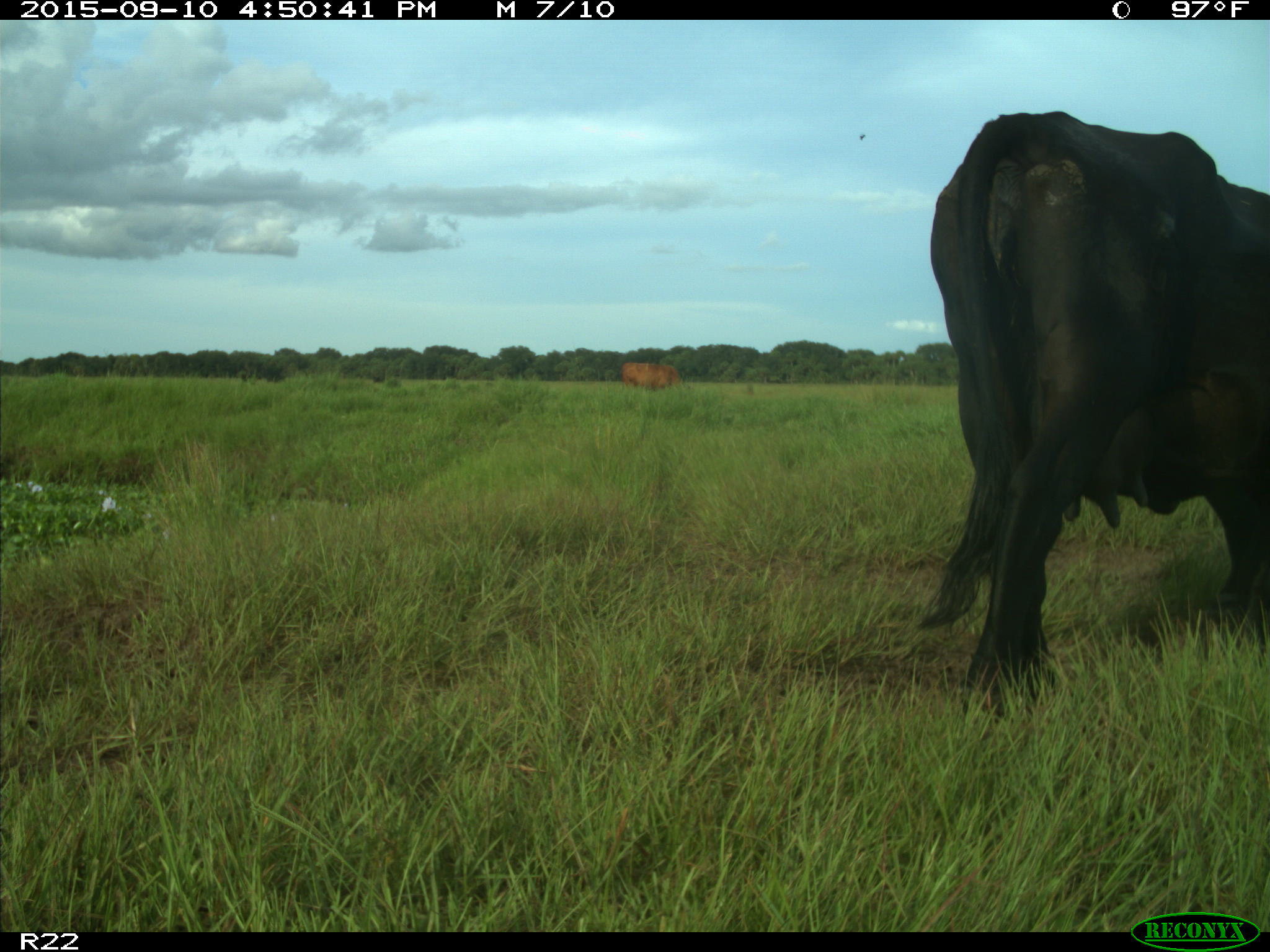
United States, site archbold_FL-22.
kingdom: Animalia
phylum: Chordata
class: Mammalia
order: Artiodactyla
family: Bovidae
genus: Bos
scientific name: Bos taurus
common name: domestic cow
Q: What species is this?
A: Bos taurus (domestic cow).